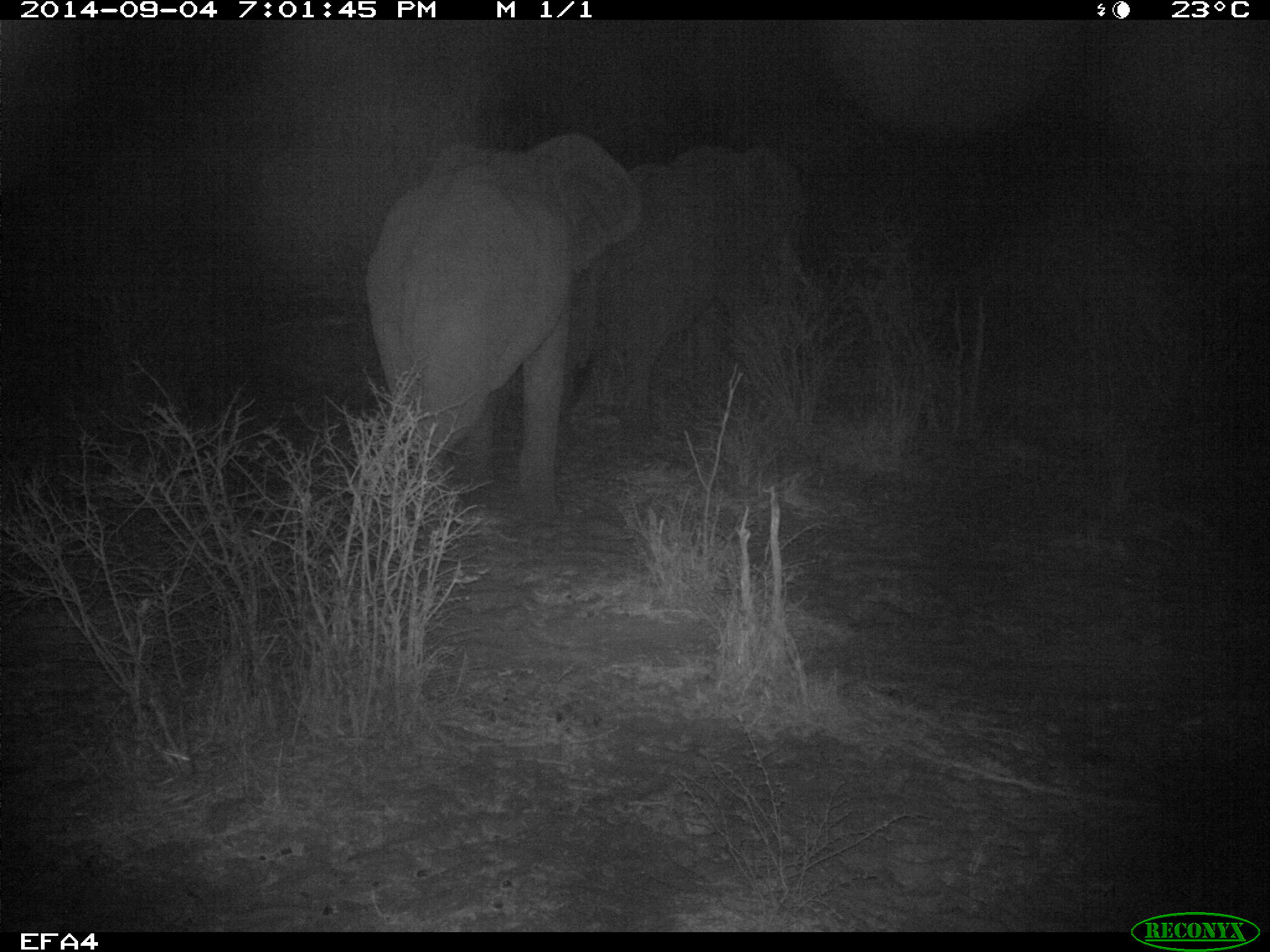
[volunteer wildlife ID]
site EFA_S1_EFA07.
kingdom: Animalia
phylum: Chordata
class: Mammalia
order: Proboscidea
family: Elephantidae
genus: Loxodonta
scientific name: Loxodonta africana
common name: african bush elephant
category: elephant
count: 2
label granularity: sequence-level